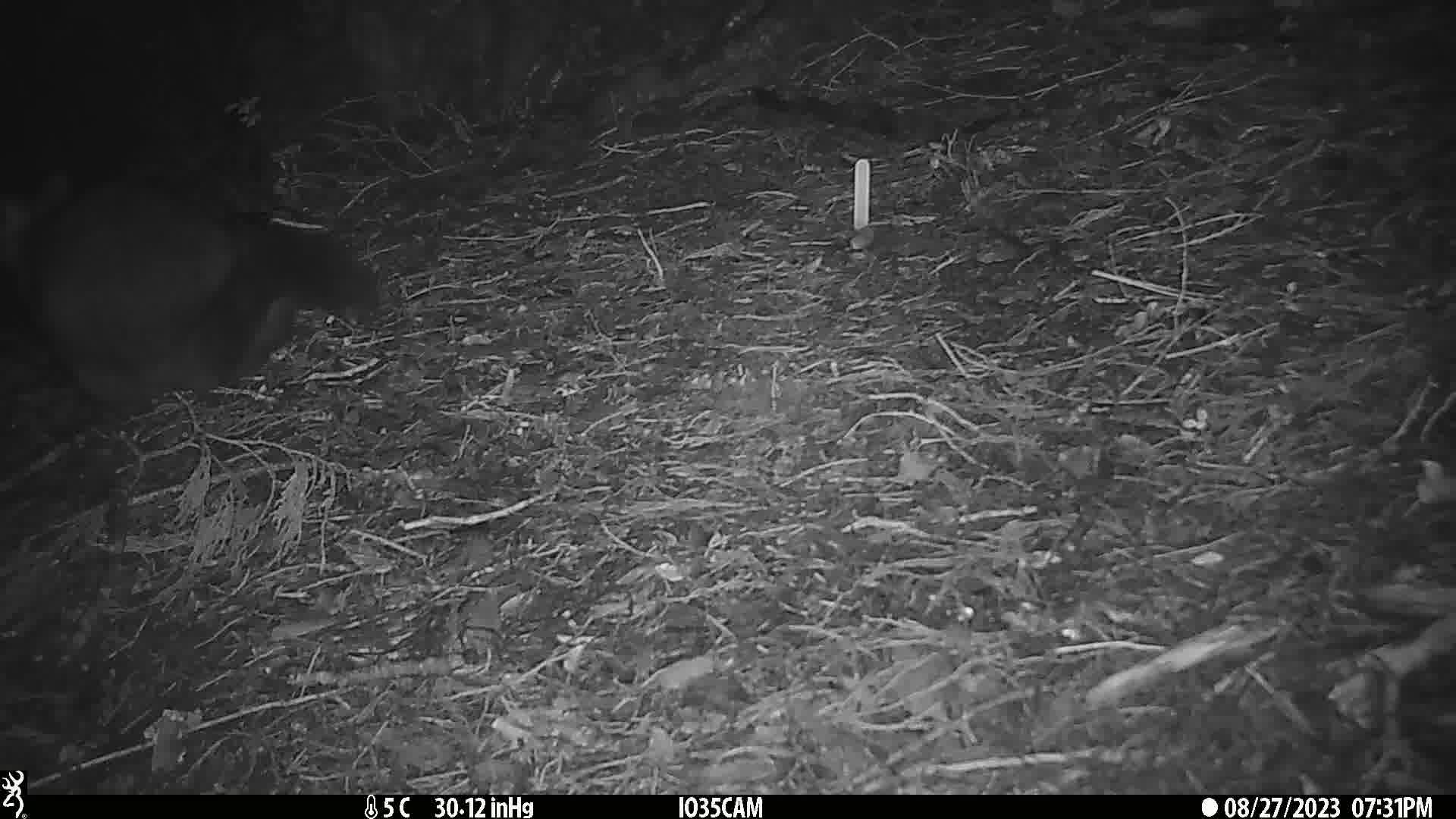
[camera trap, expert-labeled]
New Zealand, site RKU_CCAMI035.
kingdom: Animalia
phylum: Chordata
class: Mammalia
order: Diprotodontia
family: Phalangeridae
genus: Trichosurus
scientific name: Trichosurus vulpecula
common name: common brushtail possum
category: possum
Possum (common brushtail possum) (Trichosurus vulpecula).